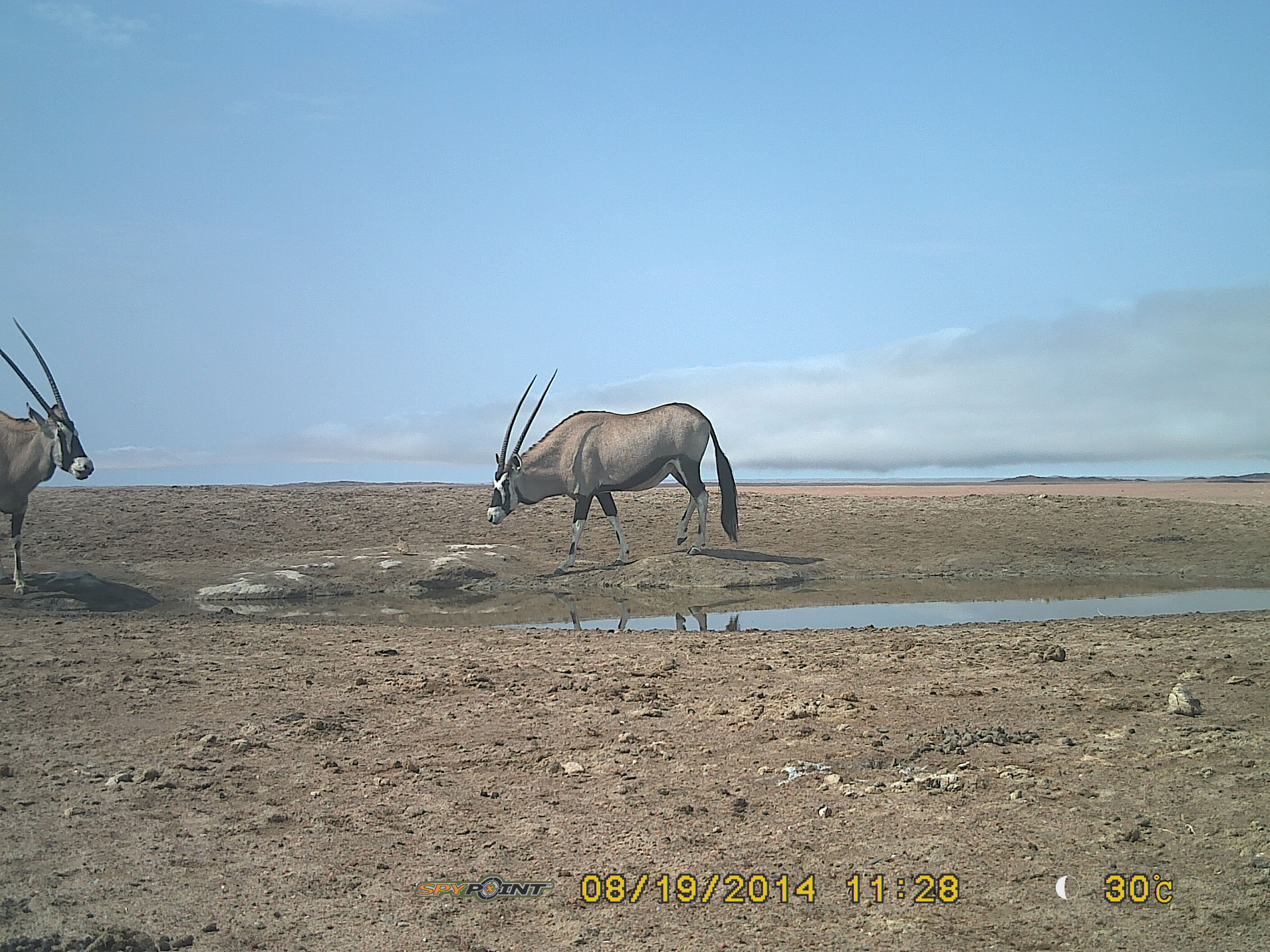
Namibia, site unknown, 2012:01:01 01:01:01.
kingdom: Animalia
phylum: Chordata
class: Mammalia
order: Artiodactyla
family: Bovidae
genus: Oryx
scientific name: Oryx gazella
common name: gemsbok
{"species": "Oryx gazella (gemsbok)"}